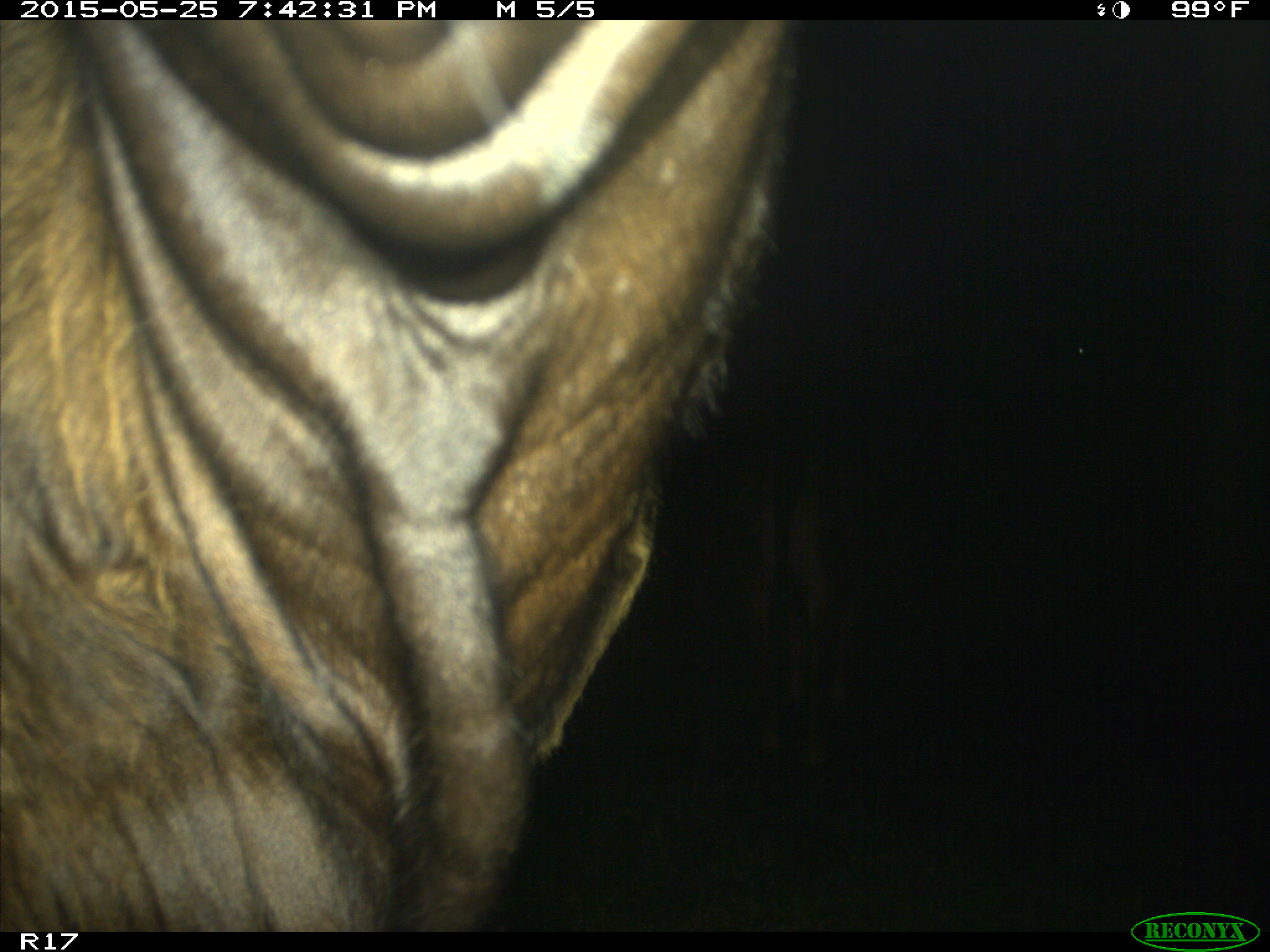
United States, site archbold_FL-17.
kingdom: Animalia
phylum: Chordata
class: Mammalia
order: Artiodactyla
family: Bovidae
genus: Bos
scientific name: Bos taurus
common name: domestic cow